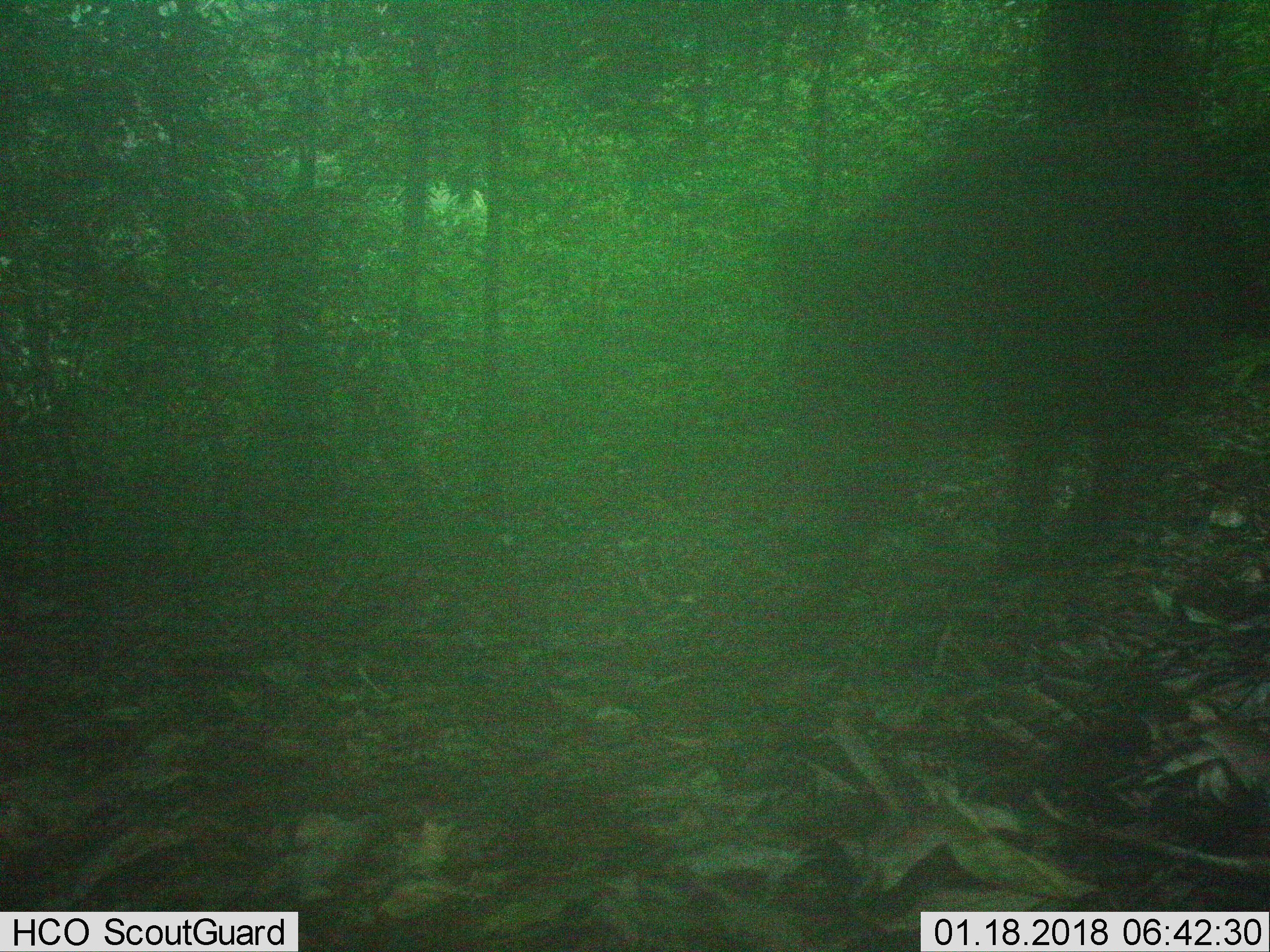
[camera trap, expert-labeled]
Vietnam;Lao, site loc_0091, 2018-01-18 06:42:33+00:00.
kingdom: Animalia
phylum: Chordata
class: Mammalia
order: Artiodactyla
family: Suidae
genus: Sus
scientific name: Sus scrofa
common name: eurasian wild pig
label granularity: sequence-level